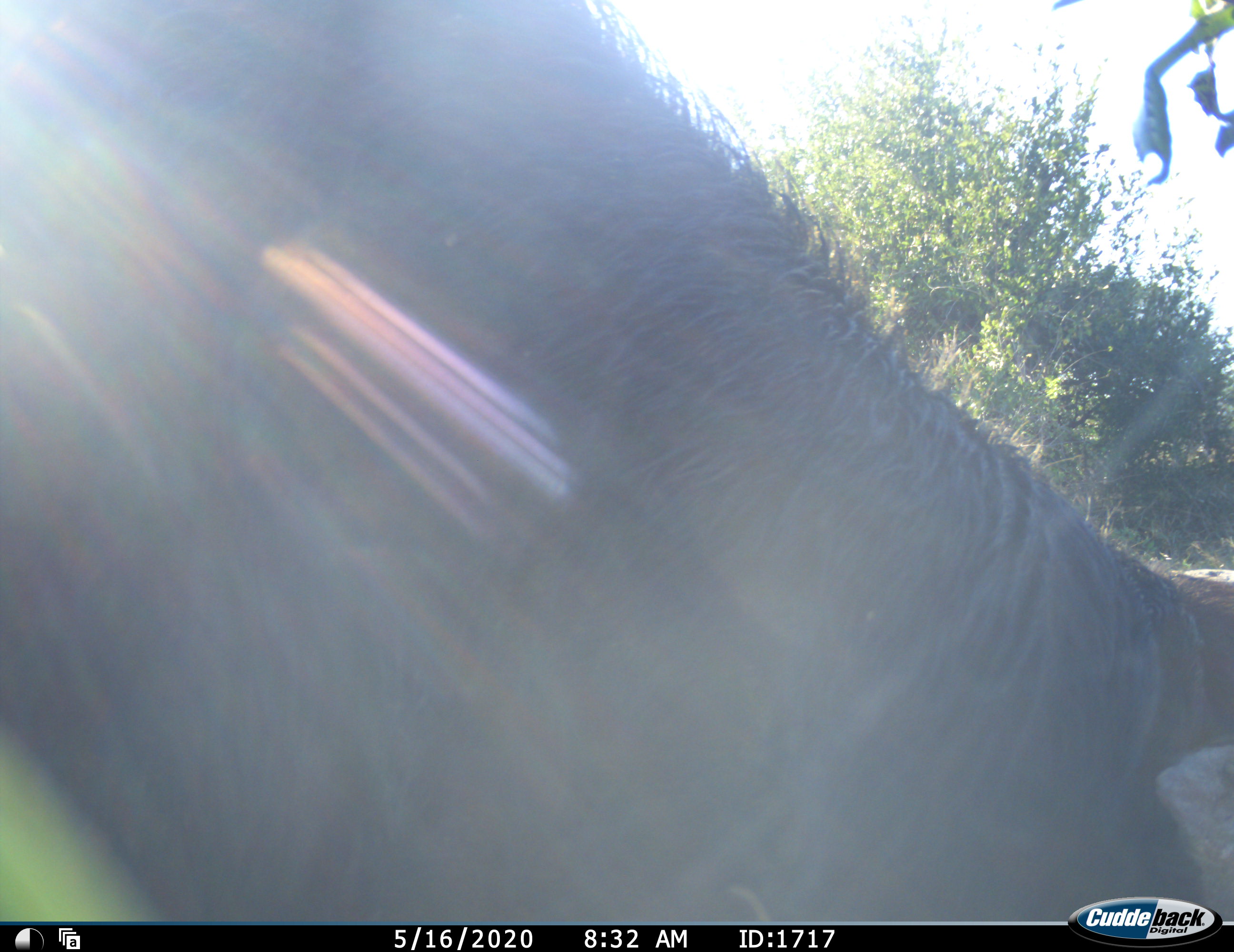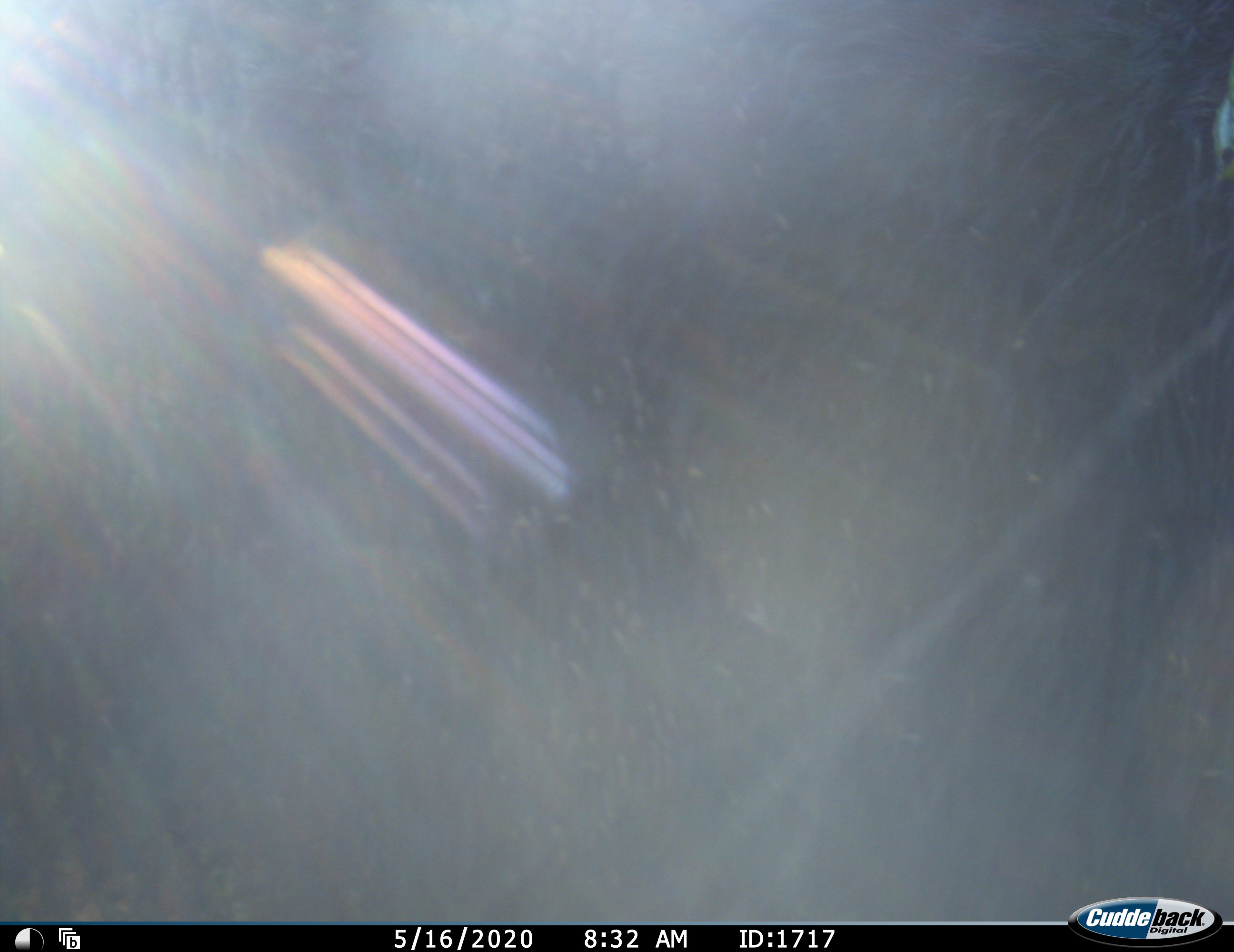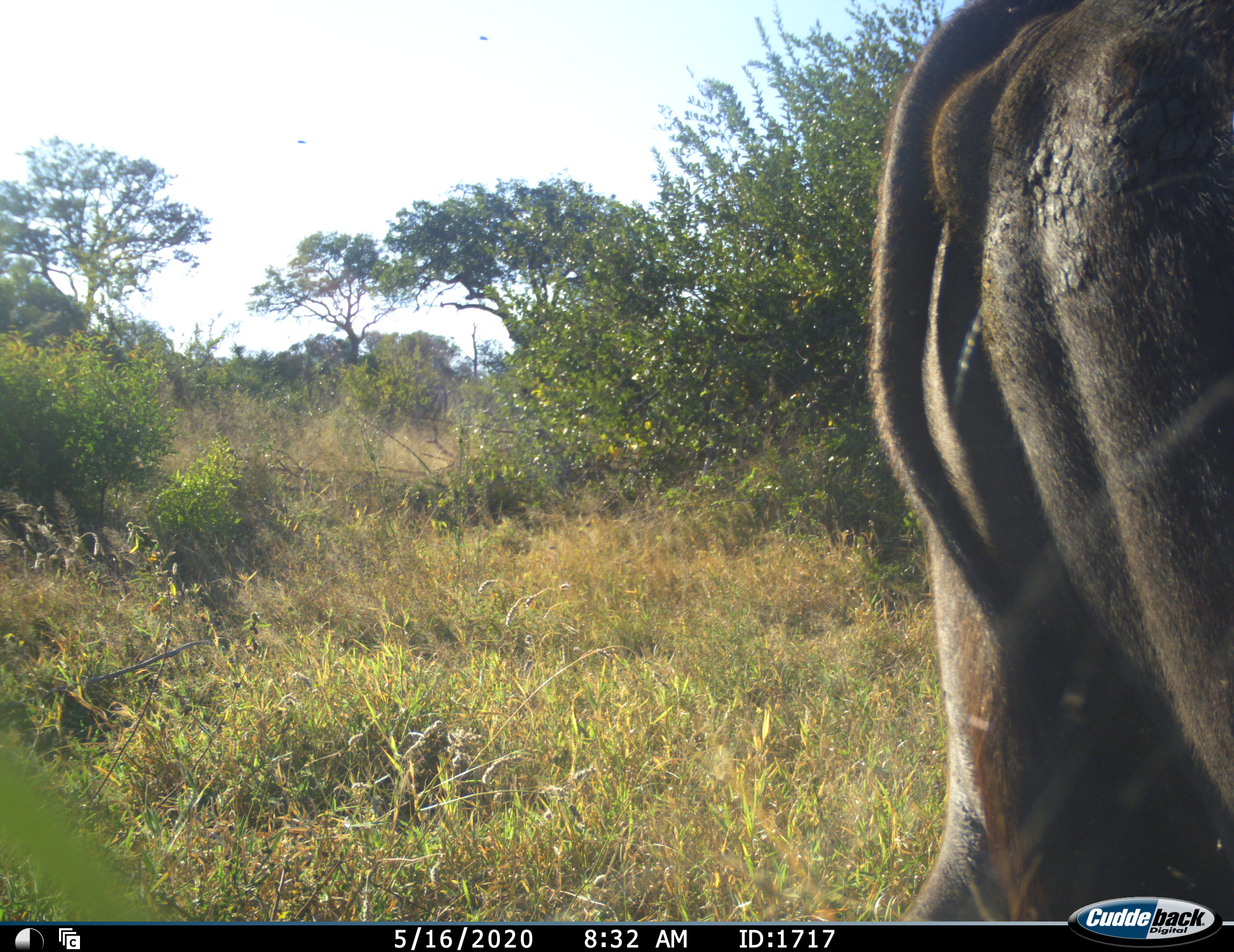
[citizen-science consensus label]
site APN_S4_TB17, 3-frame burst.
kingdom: Animalia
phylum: Chordata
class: Mammalia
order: Artiodactyla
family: Bovidae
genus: Syncerus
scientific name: Syncerus caffer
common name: african buffalo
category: buffalo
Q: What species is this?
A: Buffalo (african buffalo) (Syncerus caffer).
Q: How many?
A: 1.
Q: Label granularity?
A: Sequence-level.